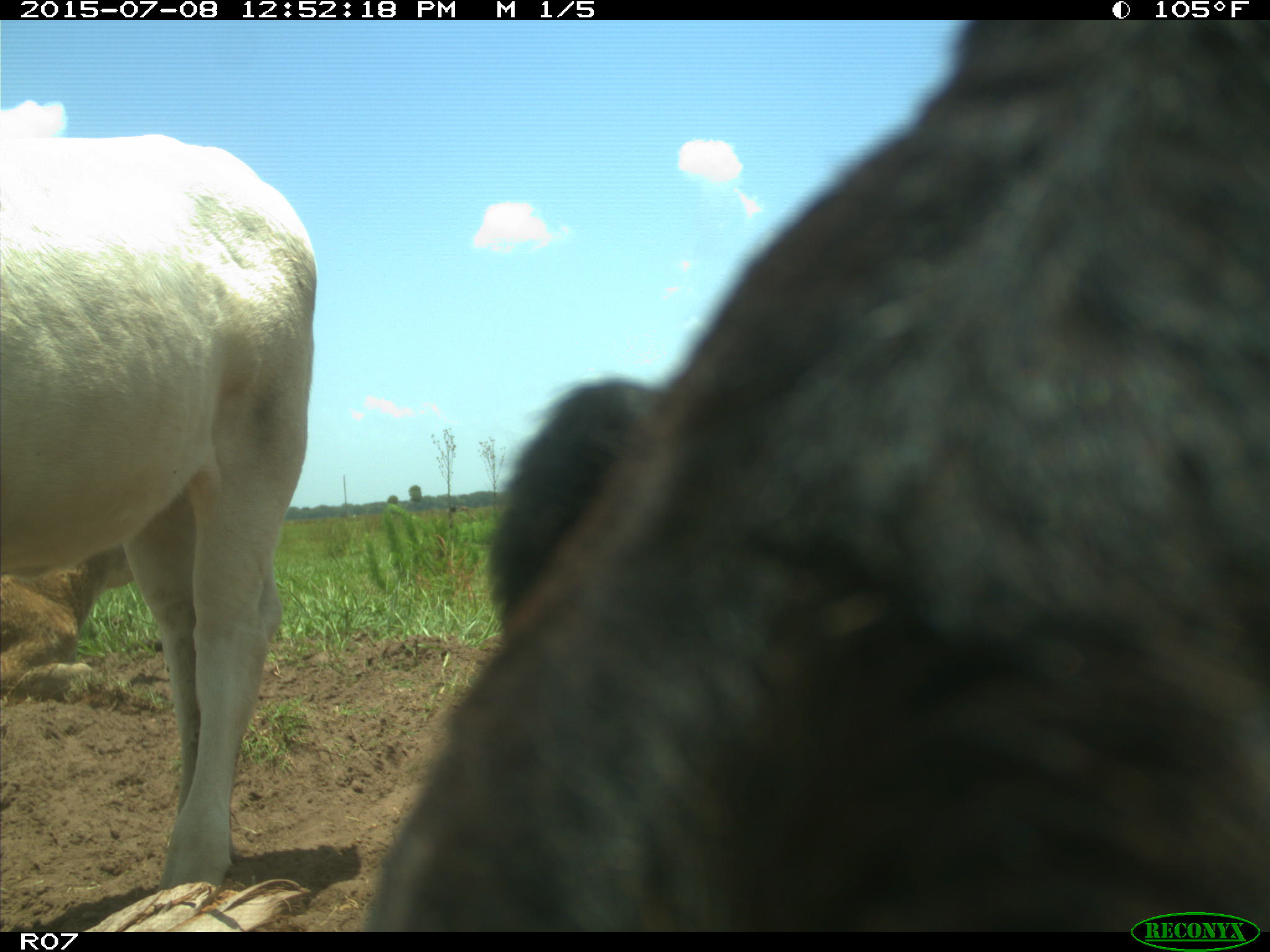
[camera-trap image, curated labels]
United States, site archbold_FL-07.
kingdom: Animalia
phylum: Chordata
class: Mammalia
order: Artiodactyla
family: Bovidae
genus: Bos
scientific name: Bos taurus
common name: domestic cow